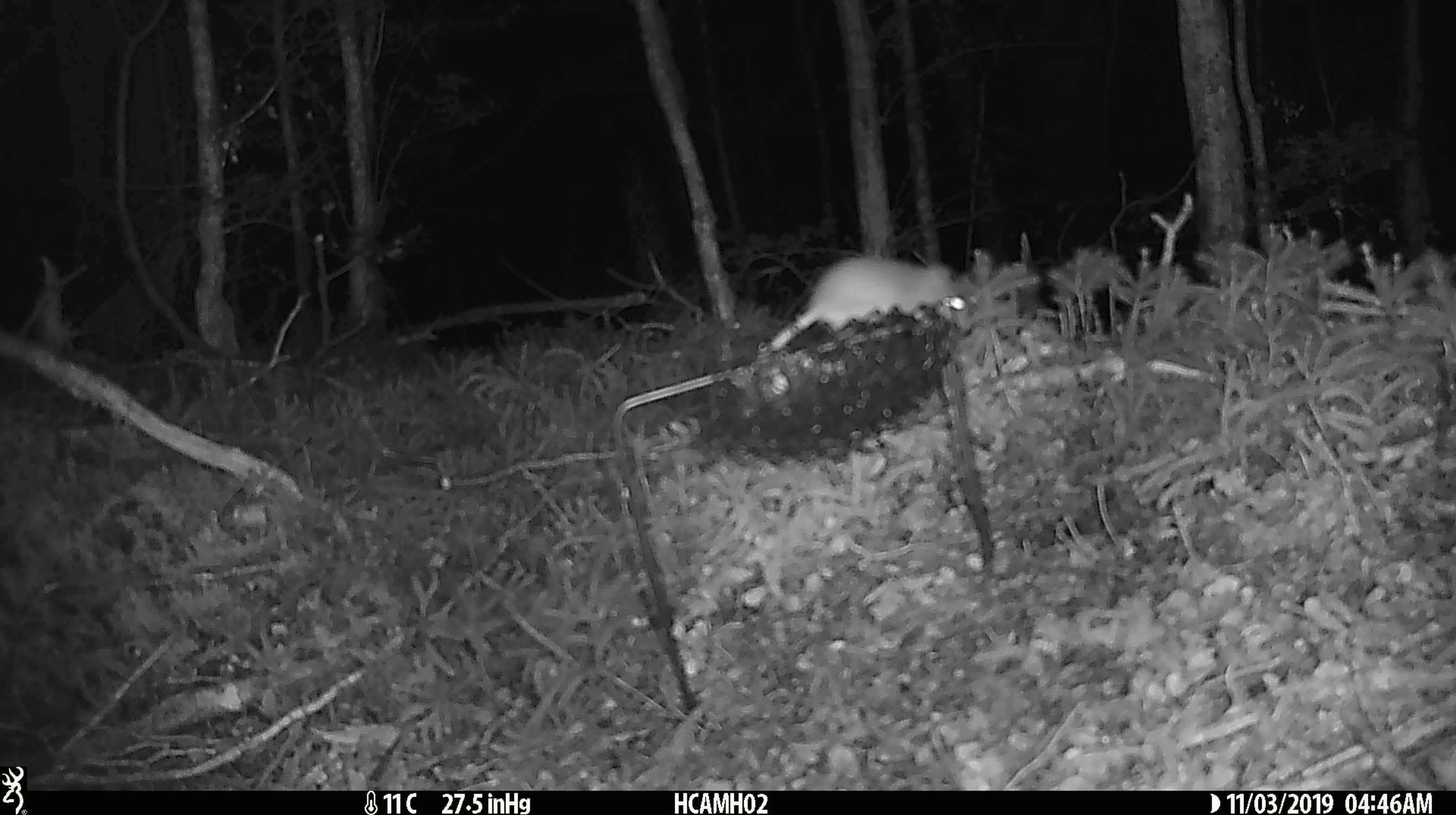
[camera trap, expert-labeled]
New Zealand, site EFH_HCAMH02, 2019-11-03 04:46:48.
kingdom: Animalia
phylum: Chordata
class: Mammalia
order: Rodentia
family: Muridae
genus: Mus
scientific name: Mus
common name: mouse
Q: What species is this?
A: Mouse (Mus).